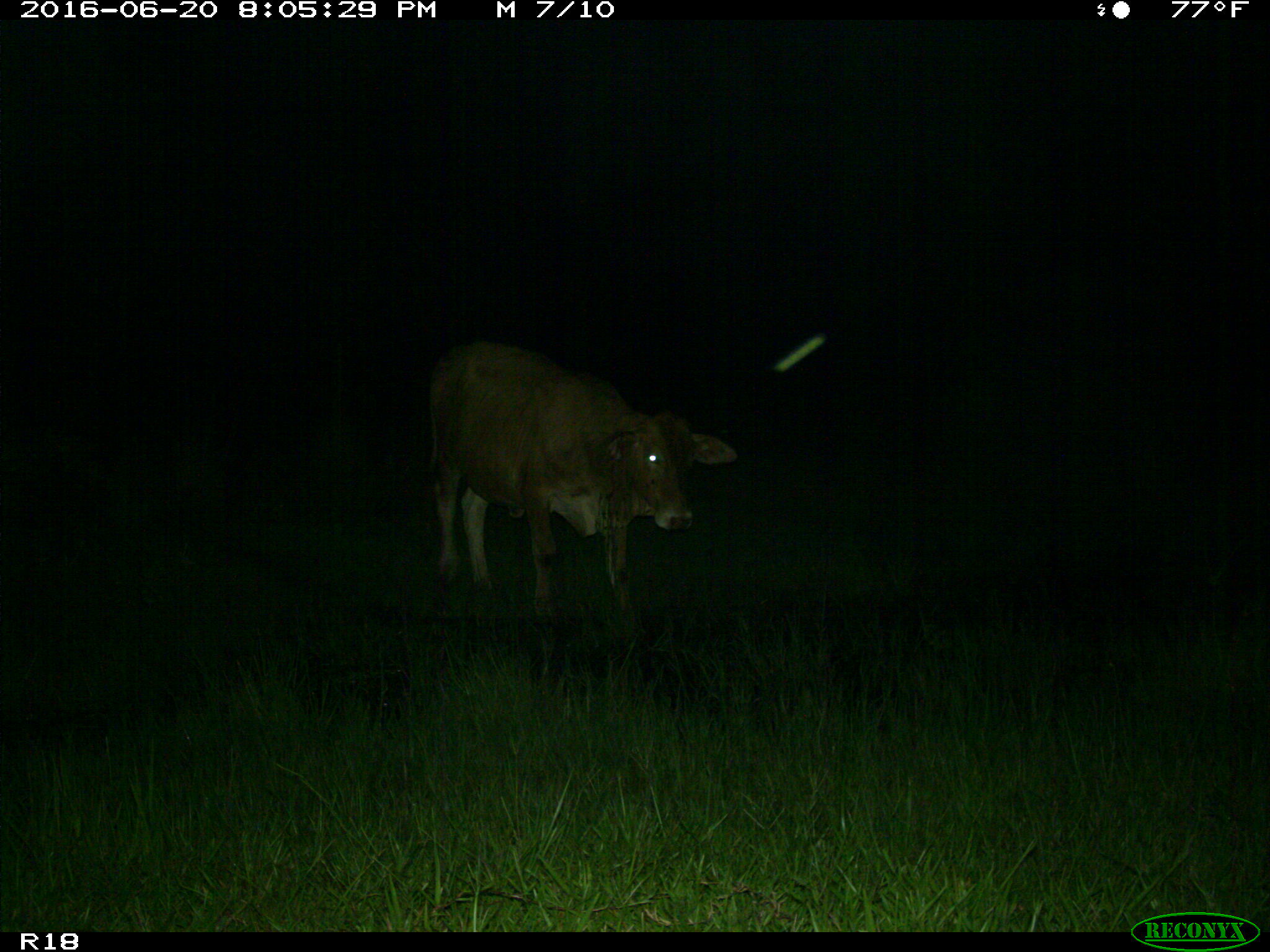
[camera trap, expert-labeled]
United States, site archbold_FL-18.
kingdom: Animalia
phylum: Chordata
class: Mammalia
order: Artiodactyla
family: Bovidae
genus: Bos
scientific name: Bos taurus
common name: domestic cow